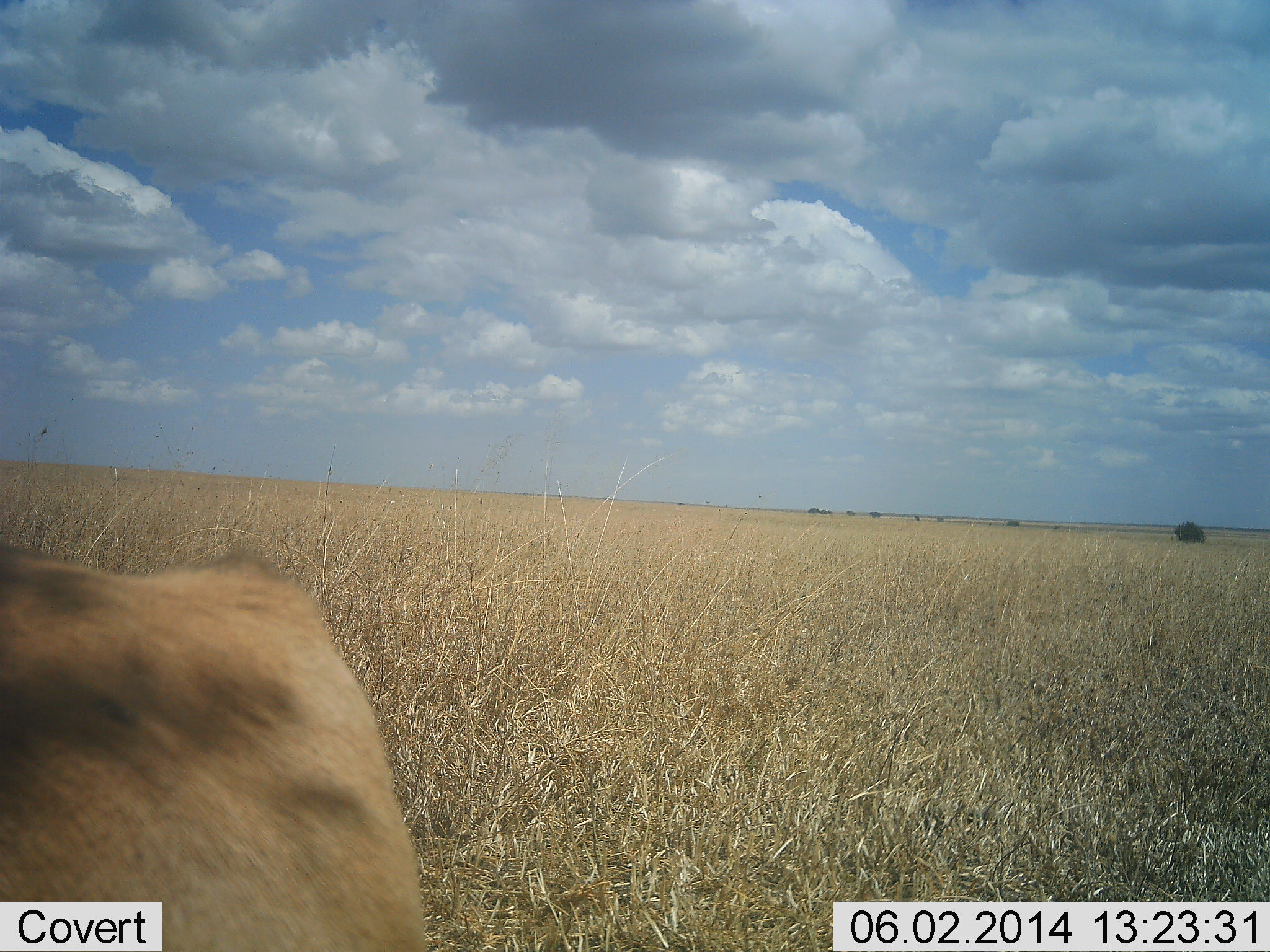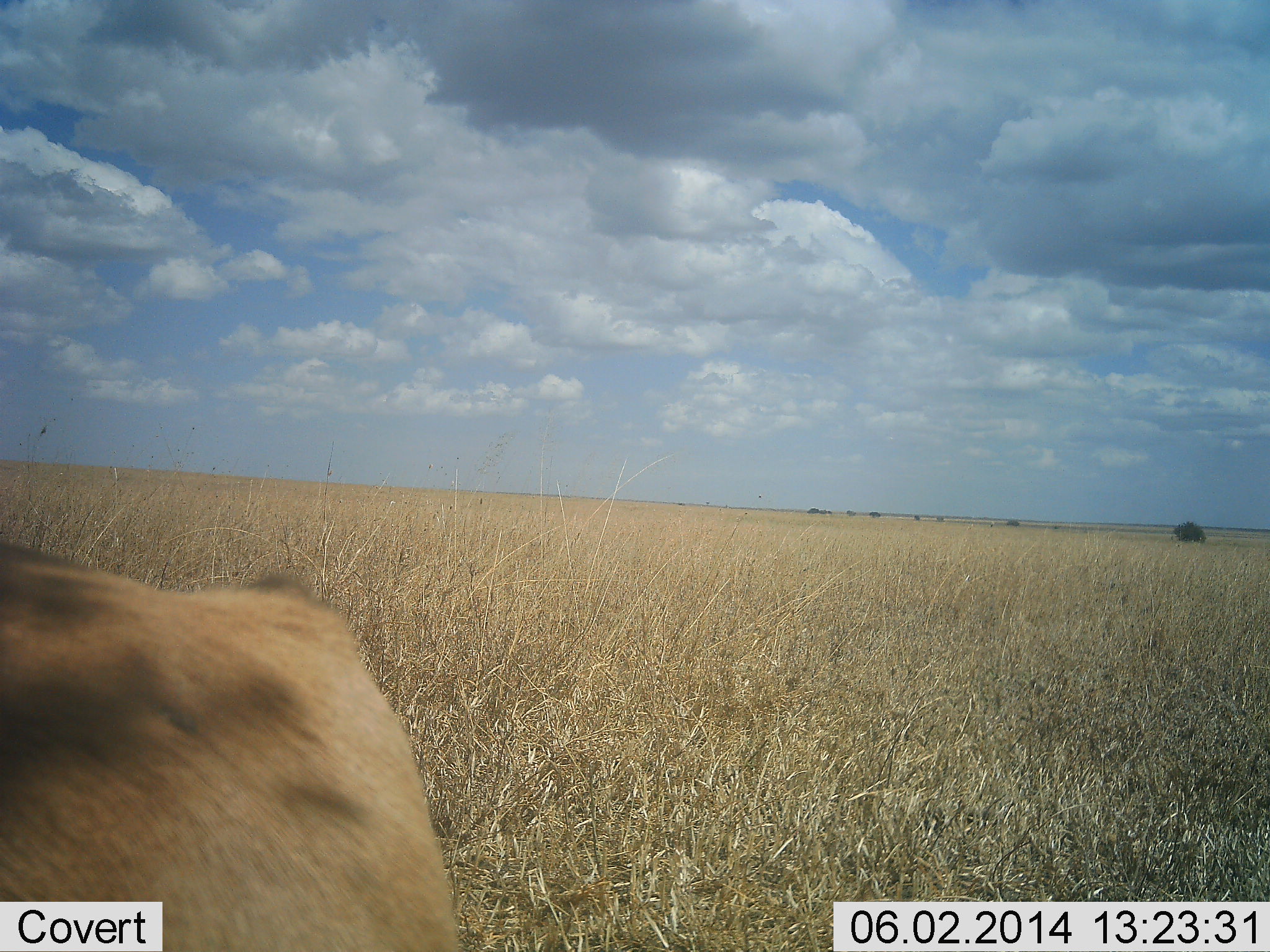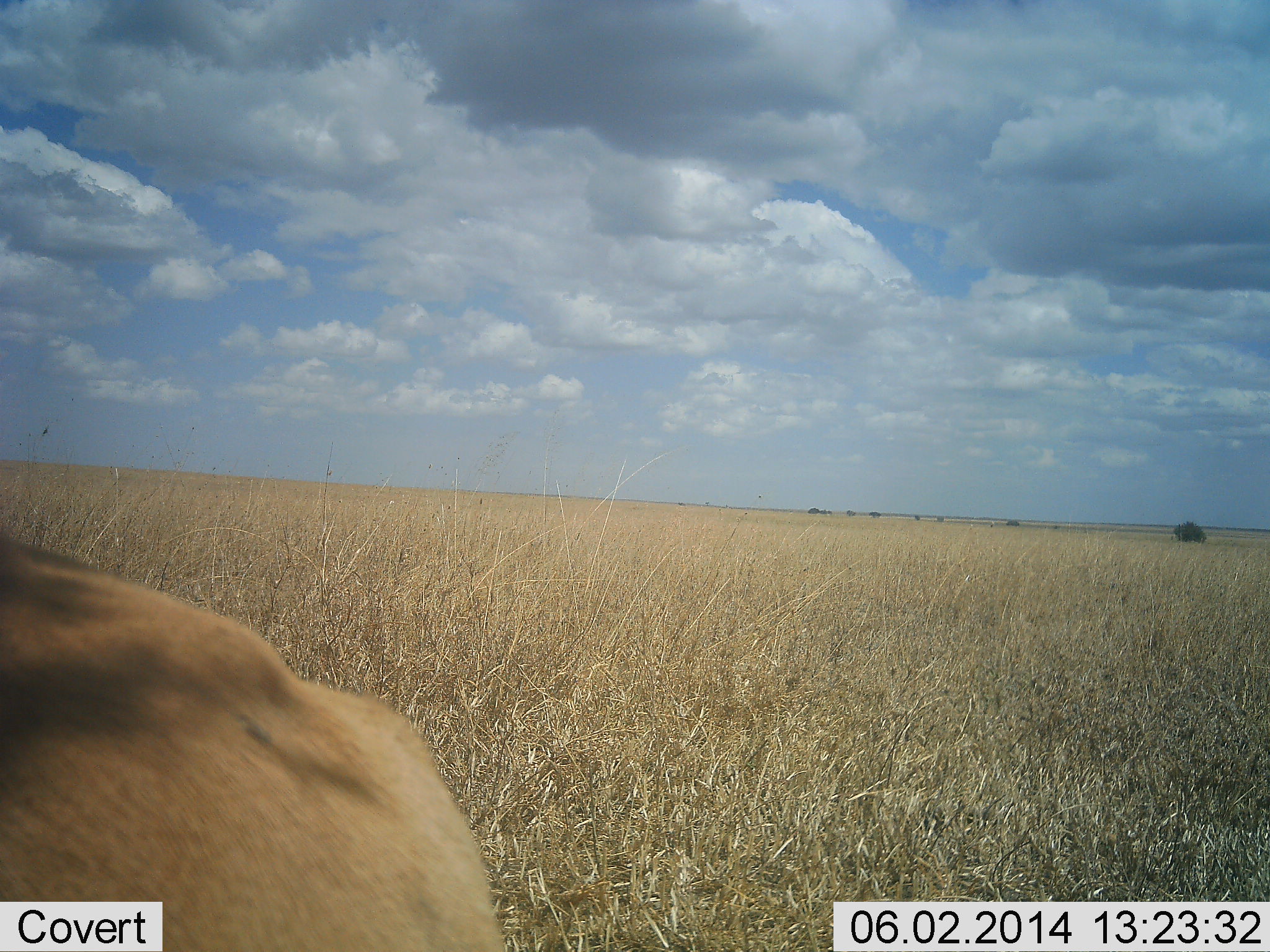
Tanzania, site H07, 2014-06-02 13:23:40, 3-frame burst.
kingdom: Animalia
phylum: Chordata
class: Mammalia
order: Artiodactyla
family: Bovidae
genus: Eudorcas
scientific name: Eudorcas thomsonii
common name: thomson's gazelle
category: gazellethomsons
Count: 1.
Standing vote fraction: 100%.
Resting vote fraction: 0%.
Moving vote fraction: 0%.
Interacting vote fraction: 0%.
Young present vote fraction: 0%.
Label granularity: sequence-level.